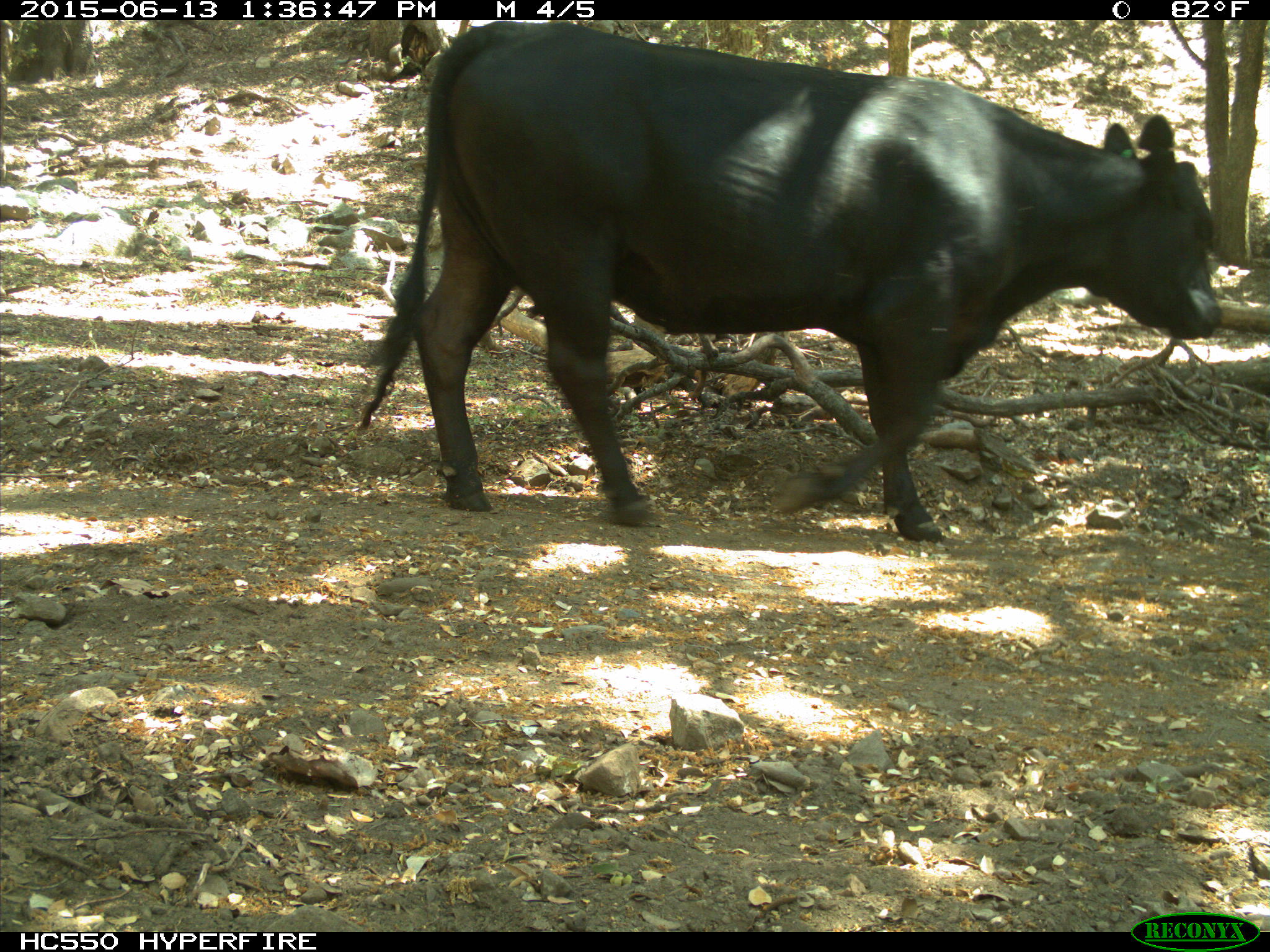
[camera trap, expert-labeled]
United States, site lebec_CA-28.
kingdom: Animalia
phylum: Chordata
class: Mammalia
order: Artiodactyla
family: Bovidae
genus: Bos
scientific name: Bos taurus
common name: domestic cow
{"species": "Bos taurus (domestic cow)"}